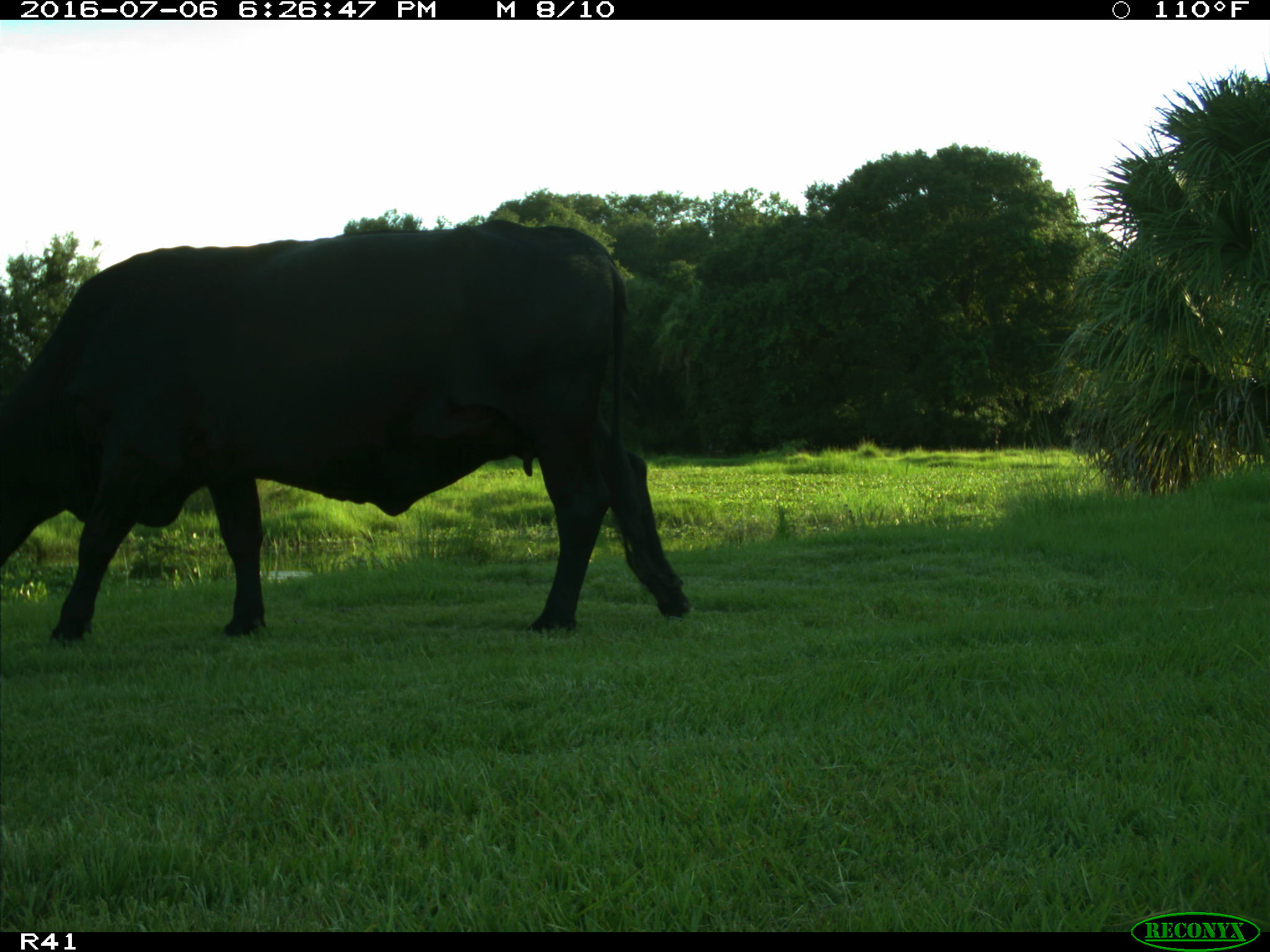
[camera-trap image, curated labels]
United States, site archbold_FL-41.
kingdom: Animalia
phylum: Chordata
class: Mammalia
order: Artiodactyla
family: Bovidae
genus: Bos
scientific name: Bos taurus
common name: domestic cow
Bos taurus (domestic cow).